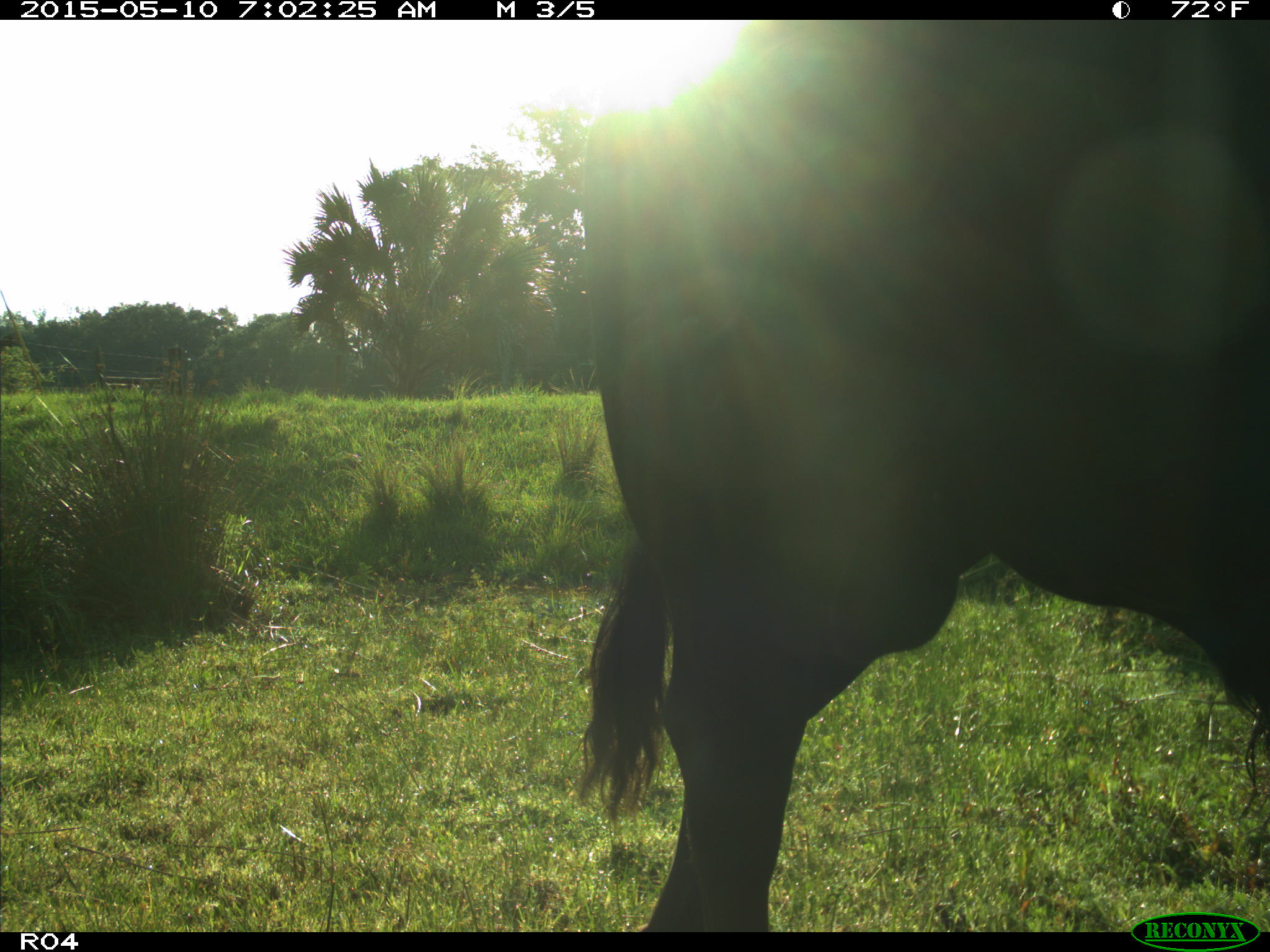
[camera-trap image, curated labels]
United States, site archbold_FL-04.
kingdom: Animalia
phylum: Chordata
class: Mammalia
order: Artiodactyla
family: Bovidae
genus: Bos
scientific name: Bos taurus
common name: domestic cow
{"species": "Bos taurus (domestic cow)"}